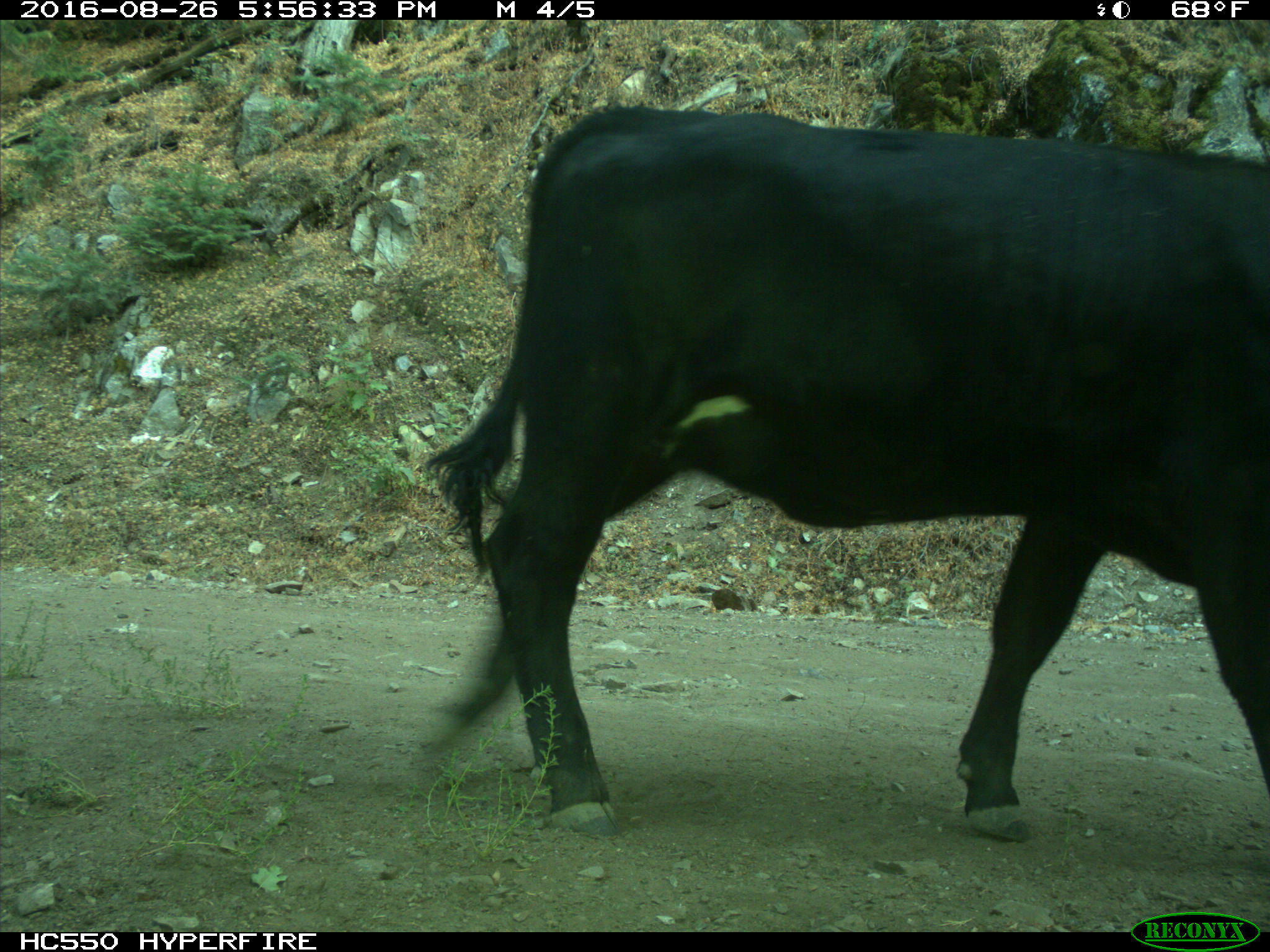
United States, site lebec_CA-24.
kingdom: Animalia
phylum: Chordata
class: Mammalia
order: Artiodactyla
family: Bovidae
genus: Bos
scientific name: Bos taurus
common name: domestic cow